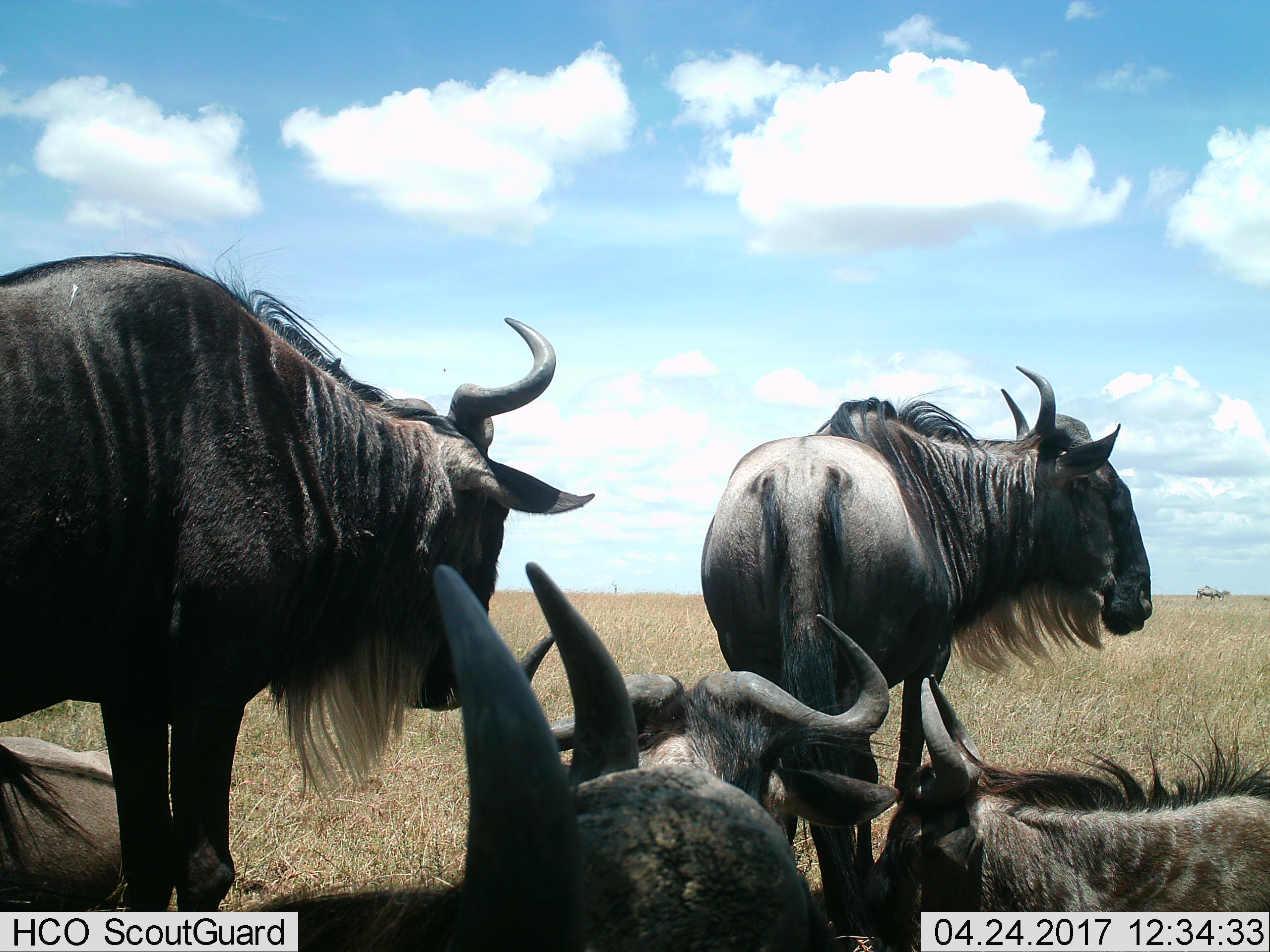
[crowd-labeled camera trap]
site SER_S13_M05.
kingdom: Animalia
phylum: Chordata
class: Mammalia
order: Artiodactyla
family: Bovidae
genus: Connochaetes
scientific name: Connochaetes taurinus taurinus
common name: blue wildebeest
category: wildebeestblue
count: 6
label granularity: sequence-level